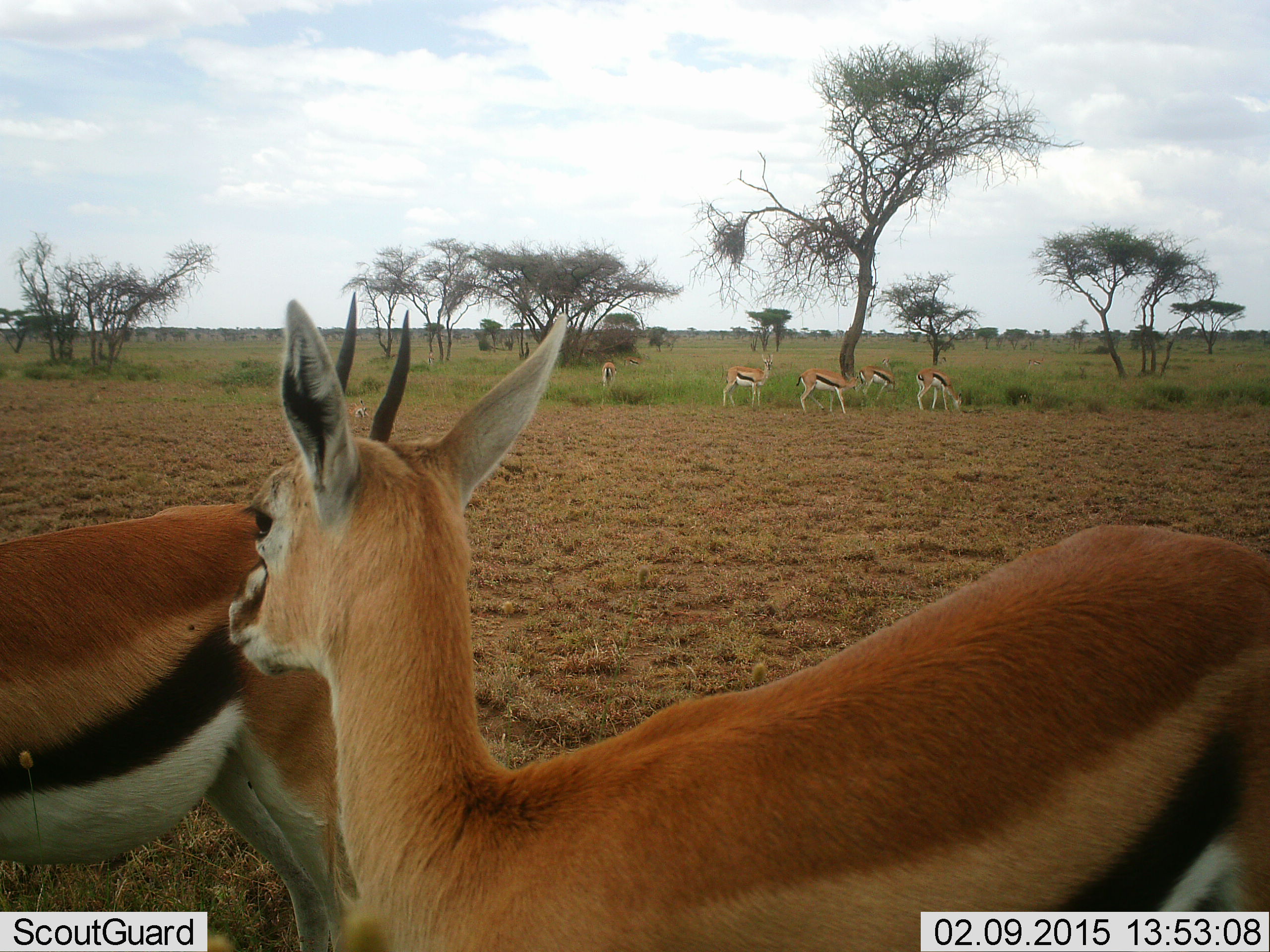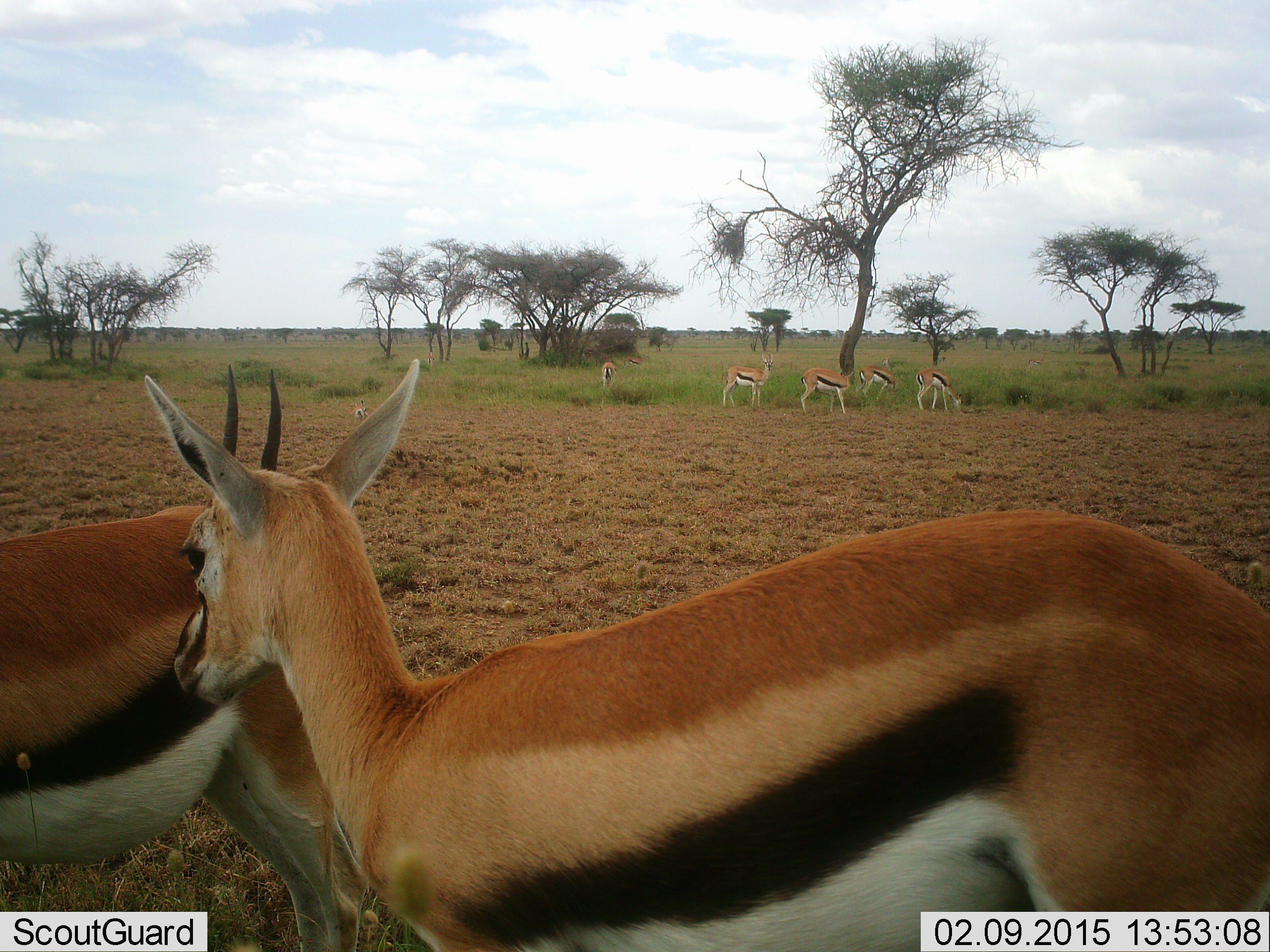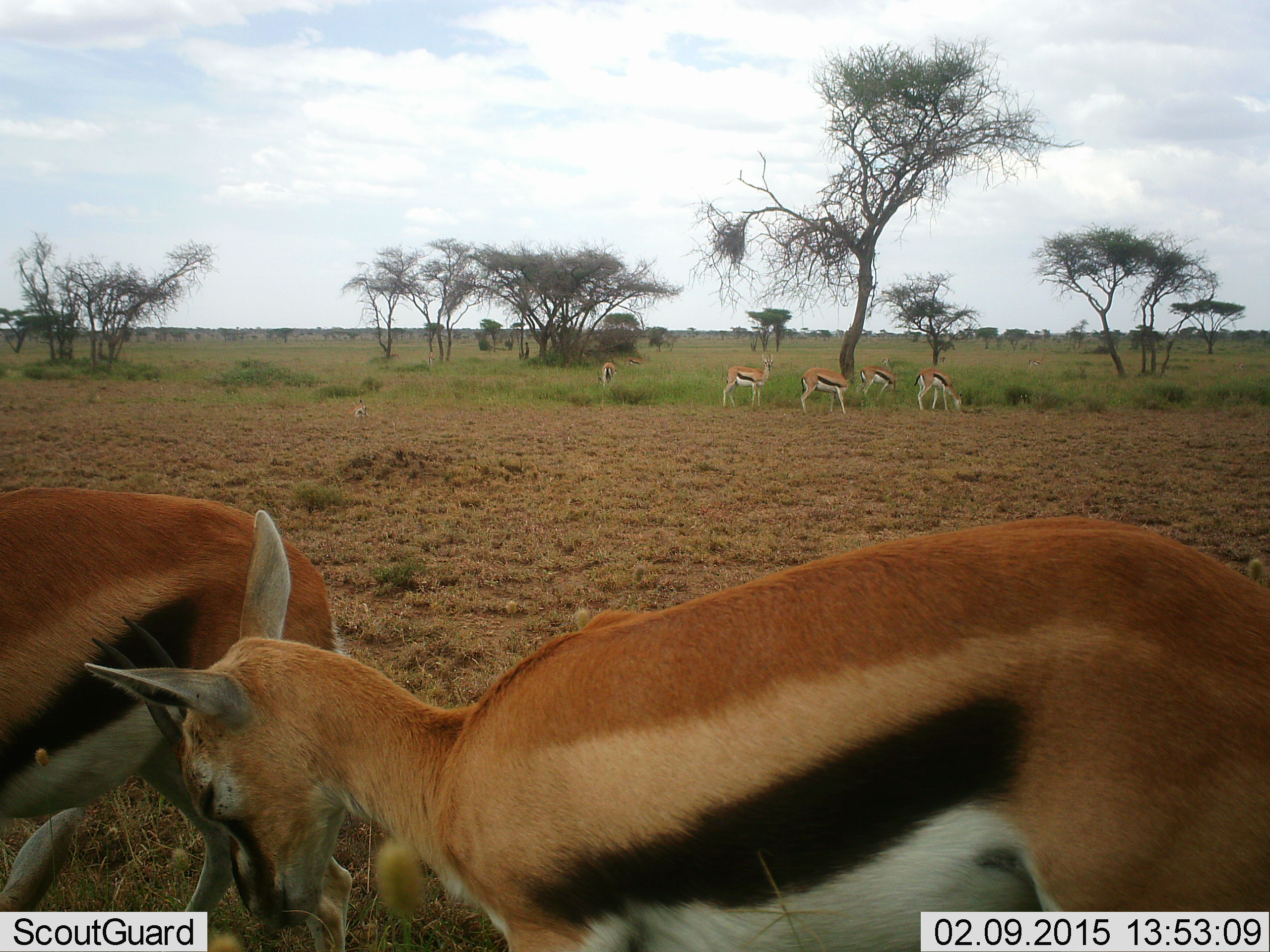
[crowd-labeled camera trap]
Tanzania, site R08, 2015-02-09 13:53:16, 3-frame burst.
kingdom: Animalia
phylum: Chordata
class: Mammalia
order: Artiodactyla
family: Bovidae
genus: Eudorcas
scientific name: Eudorcas thomsonii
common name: thomson's gazelle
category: gazellethomsons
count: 7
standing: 80%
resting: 0%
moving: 10%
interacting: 10%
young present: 0%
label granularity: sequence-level